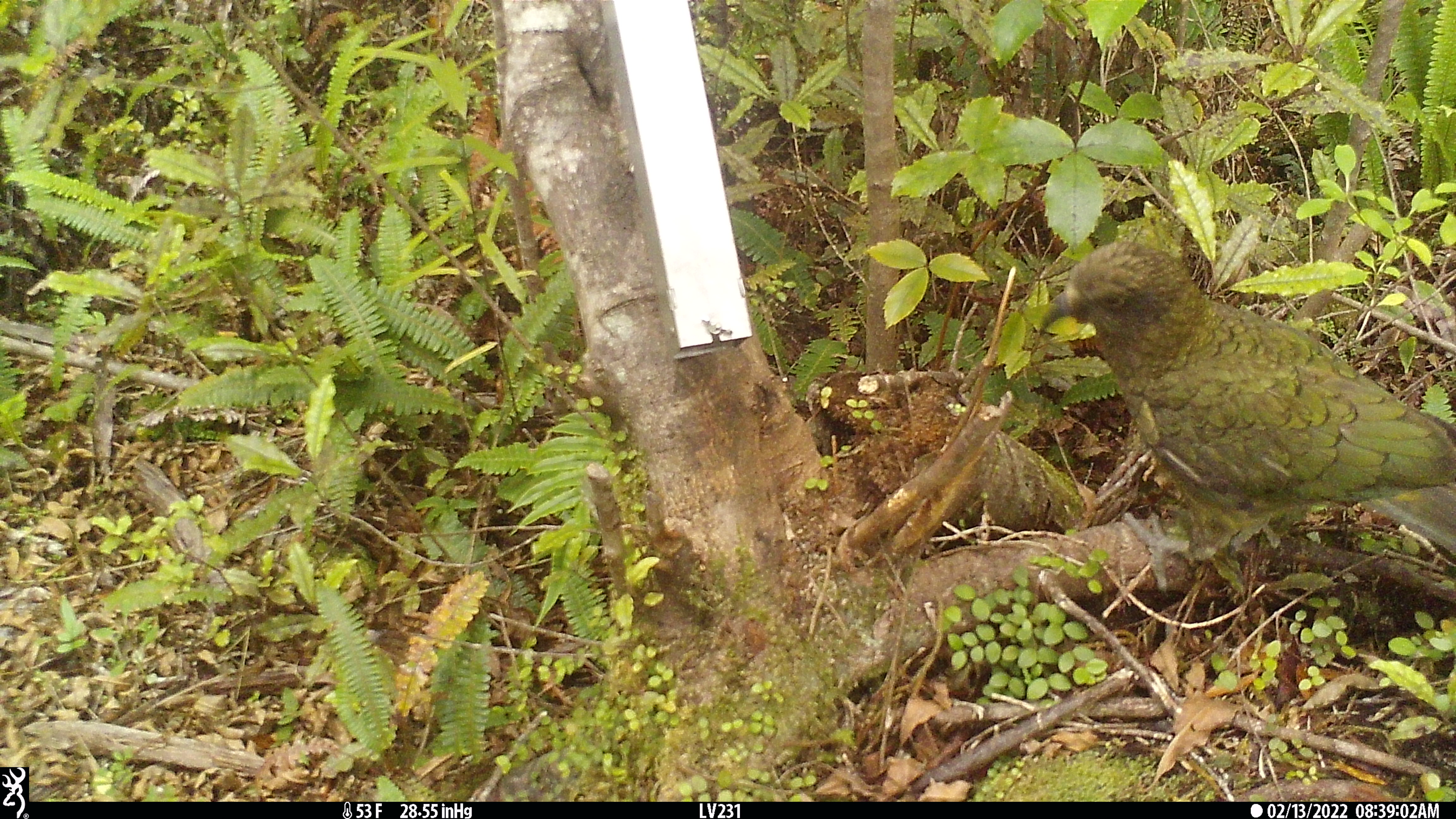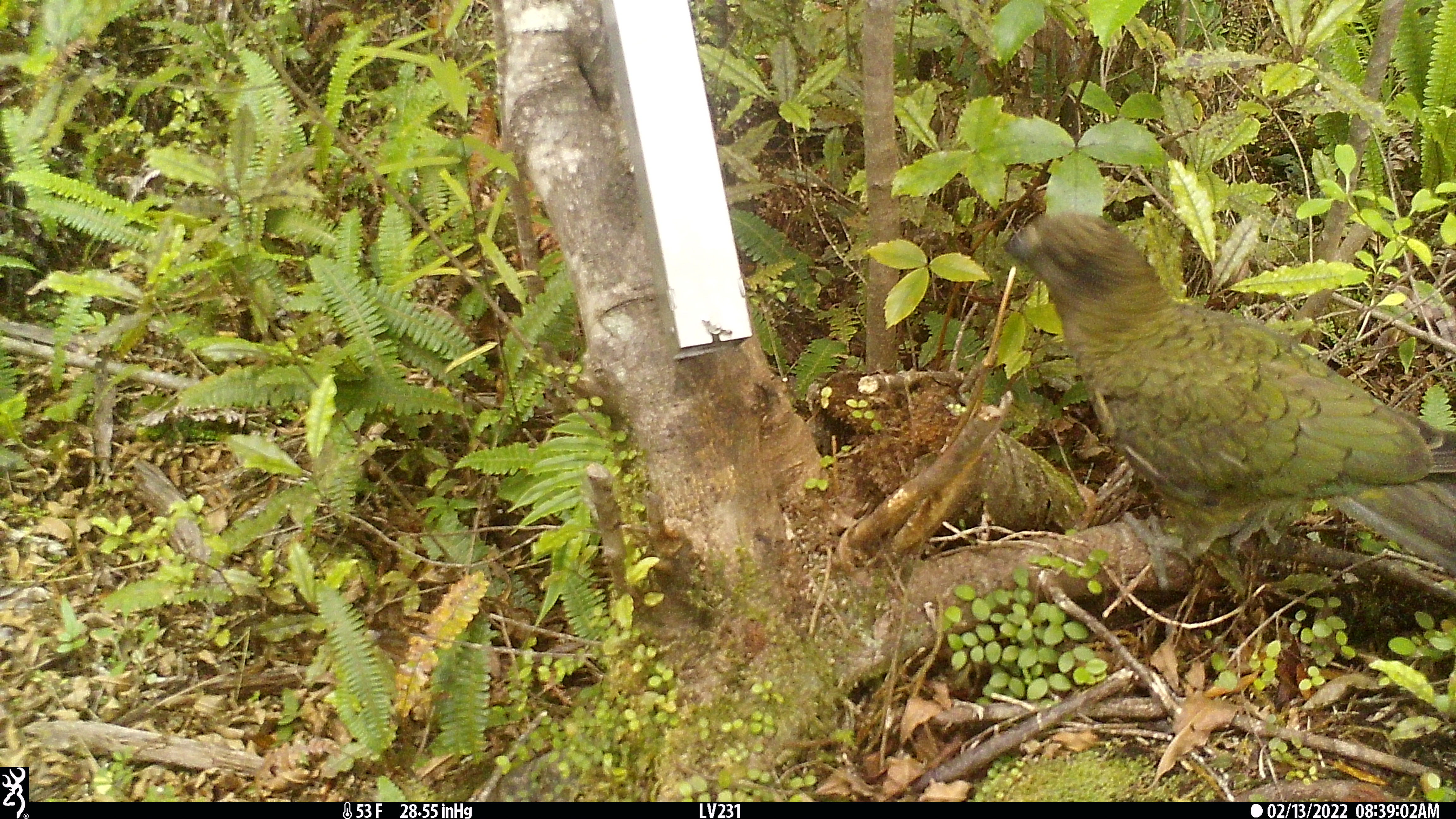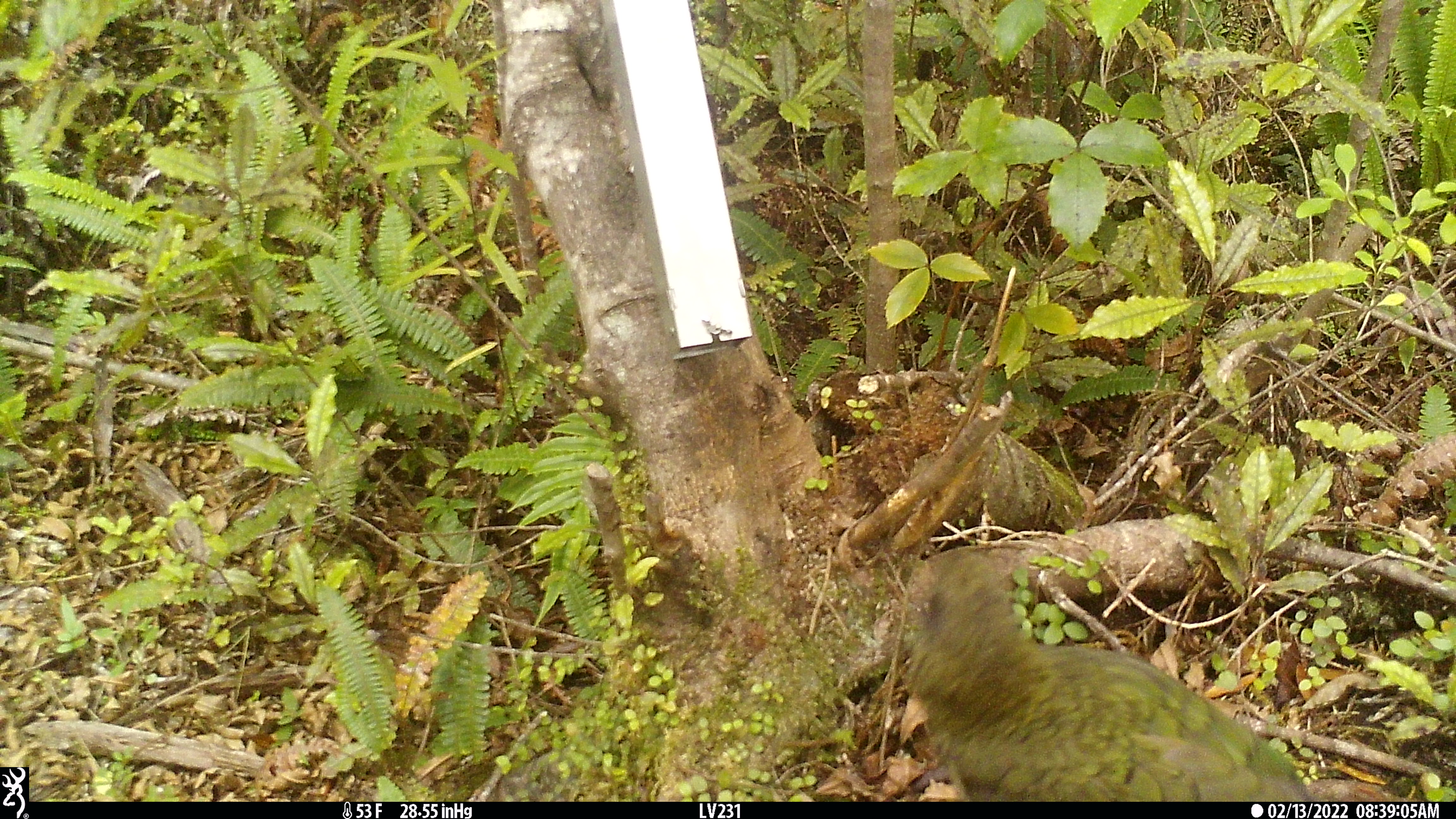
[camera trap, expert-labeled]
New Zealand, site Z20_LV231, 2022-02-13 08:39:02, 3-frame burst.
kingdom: Animalia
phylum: Chordata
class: Aves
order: Psittaciformes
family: Strigopidae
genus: Nestor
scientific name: Nestor notabilis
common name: kea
Kea (Nestor notabilis).